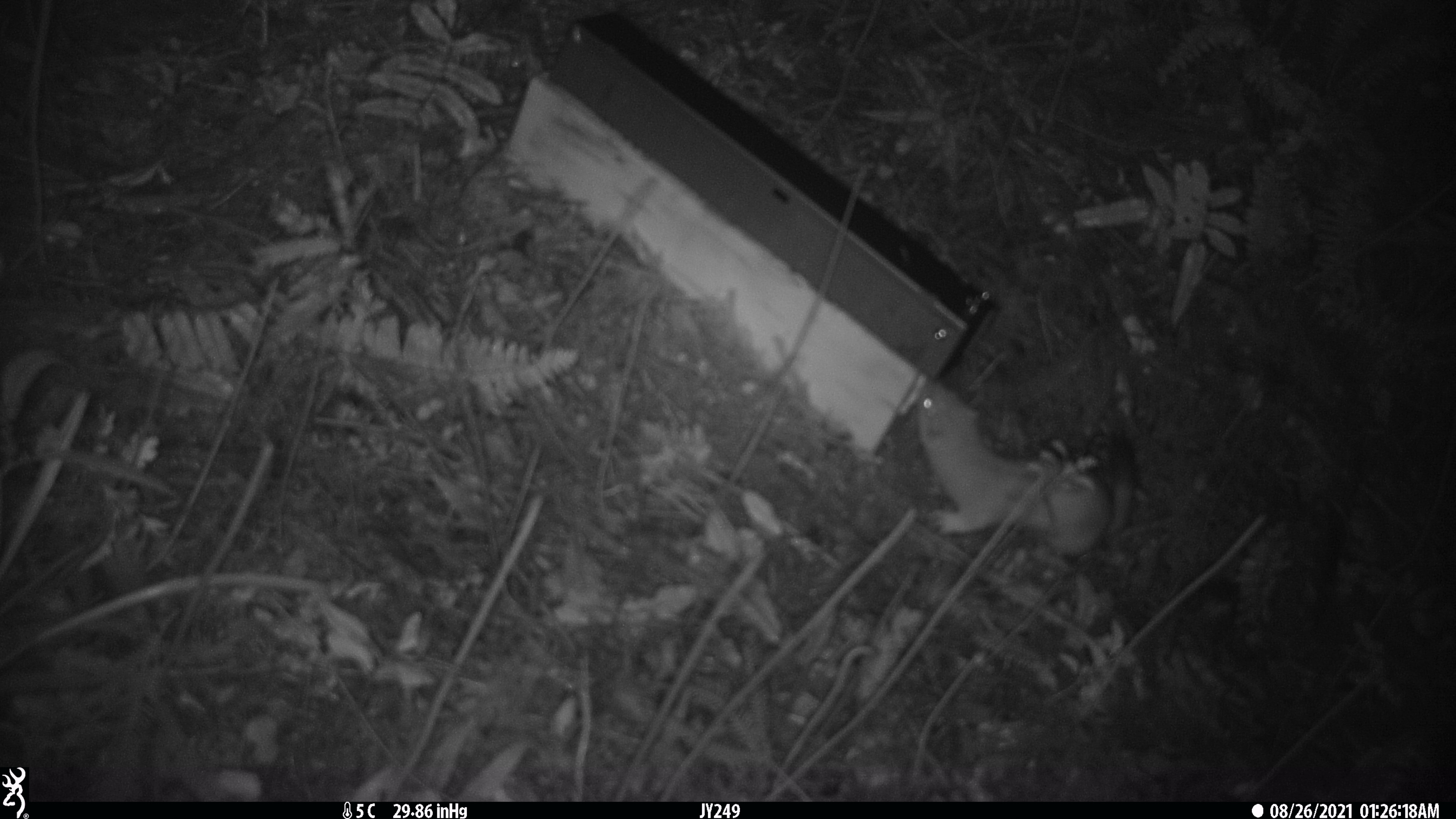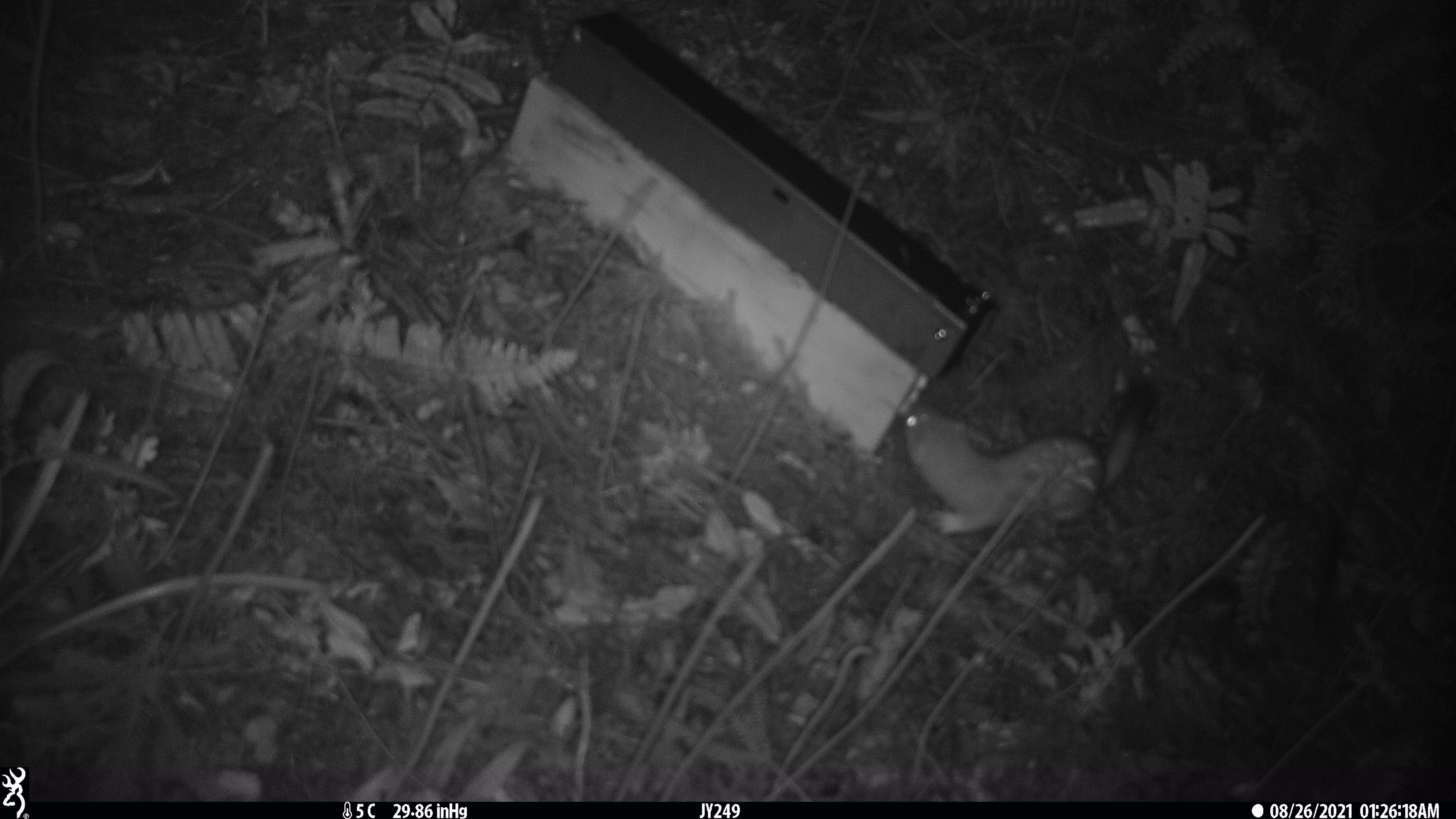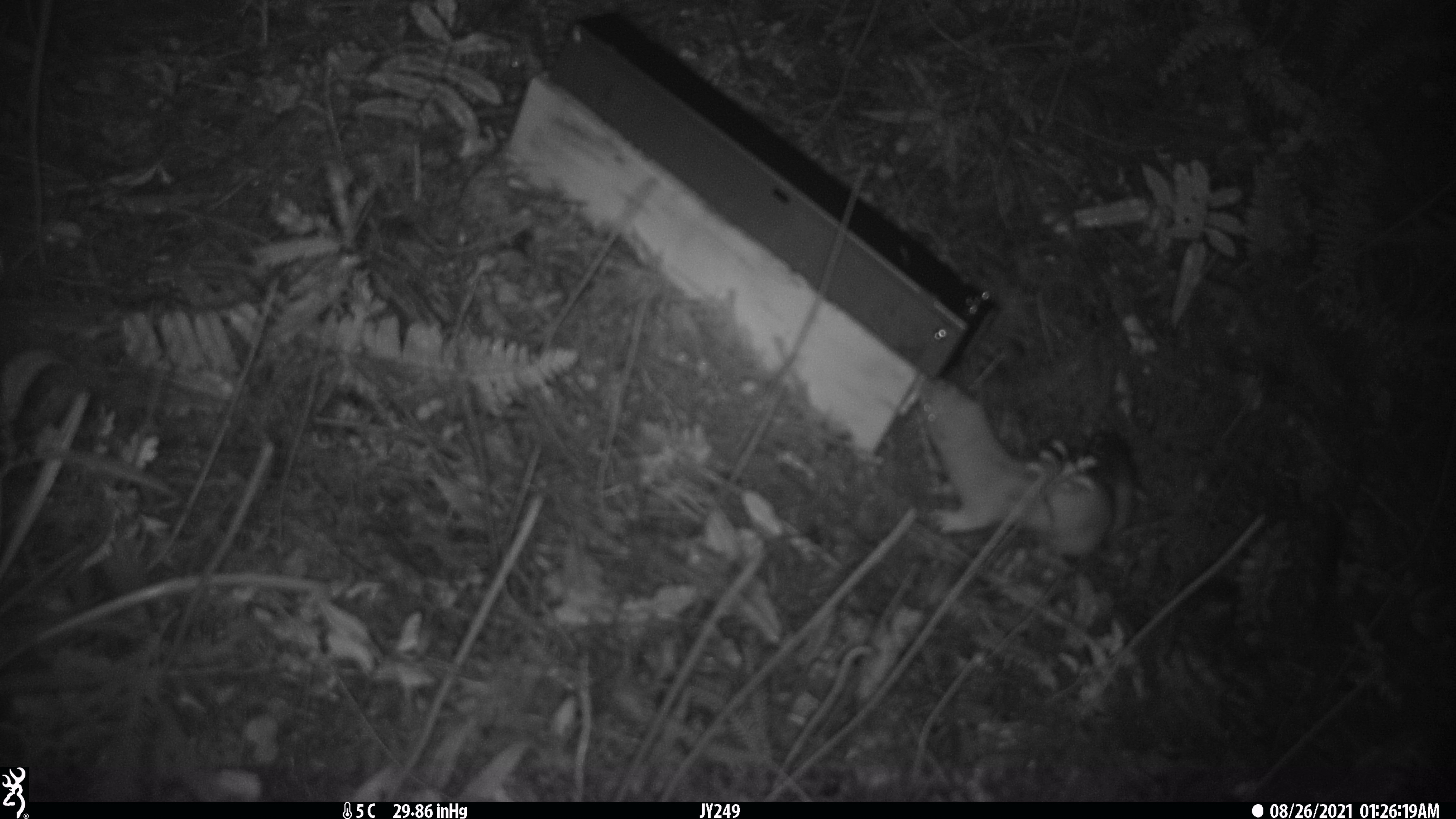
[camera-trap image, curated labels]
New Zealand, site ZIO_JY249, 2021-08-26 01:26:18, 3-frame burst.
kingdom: Animalia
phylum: Chordata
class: Mammalia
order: Carnivora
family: Mustelidae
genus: Mustela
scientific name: Mustela erminea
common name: stoat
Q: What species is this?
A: Stoat (Mustela erminea).